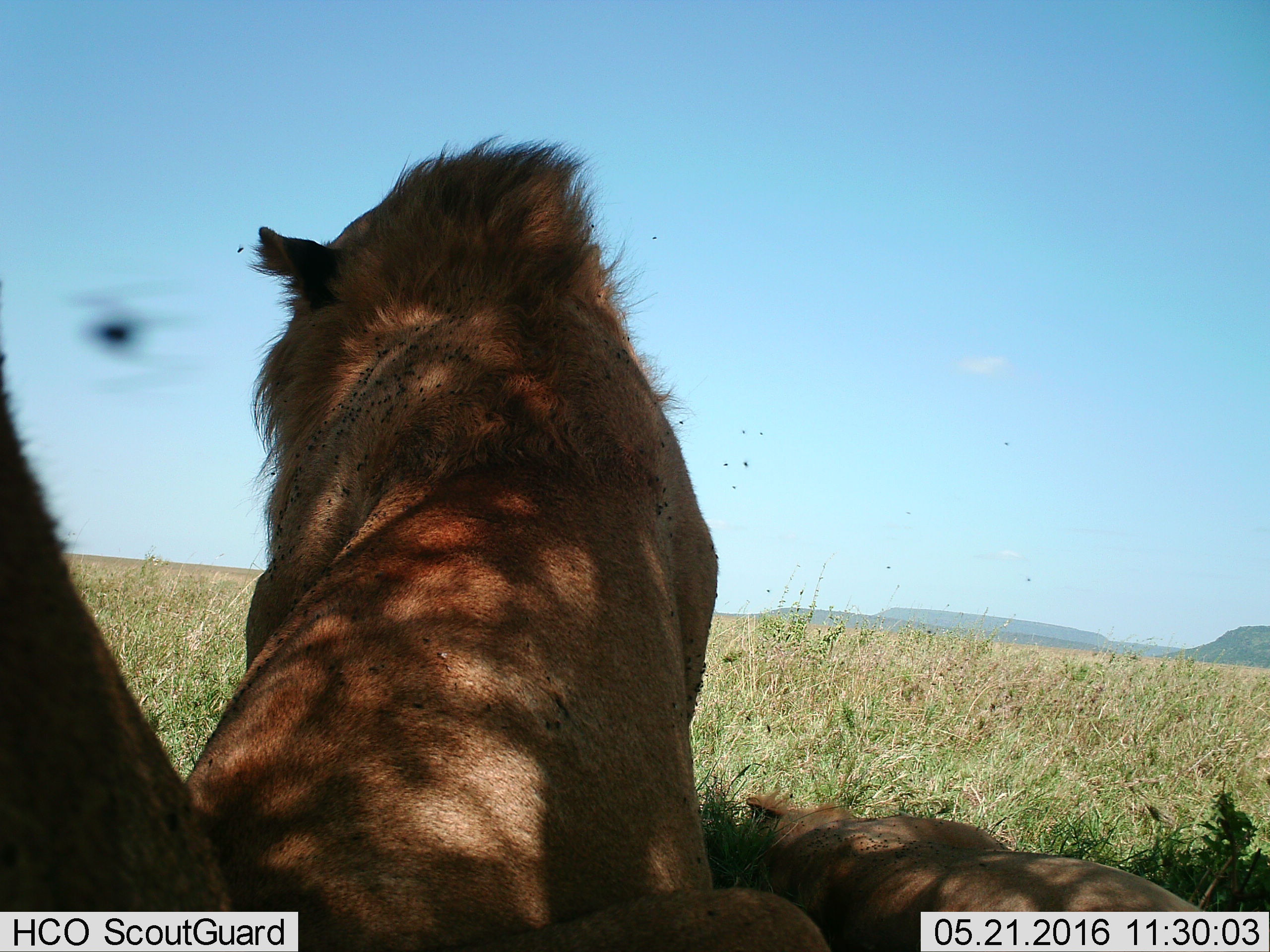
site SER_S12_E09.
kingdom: Animalia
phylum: Chordata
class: Mammalia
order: Carnivora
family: Felidae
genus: Panthera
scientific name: Panthera leo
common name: lion female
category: lionfemale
Lionfemale (lion female) (Panthera leo), count 1. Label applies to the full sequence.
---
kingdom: Animalia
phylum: Chordata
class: Mammalia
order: Carnivora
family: Felidae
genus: Panthera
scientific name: Panthera leo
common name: lion male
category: lionmale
Lionmale (lion male) (Panthera leo), count 1. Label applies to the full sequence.